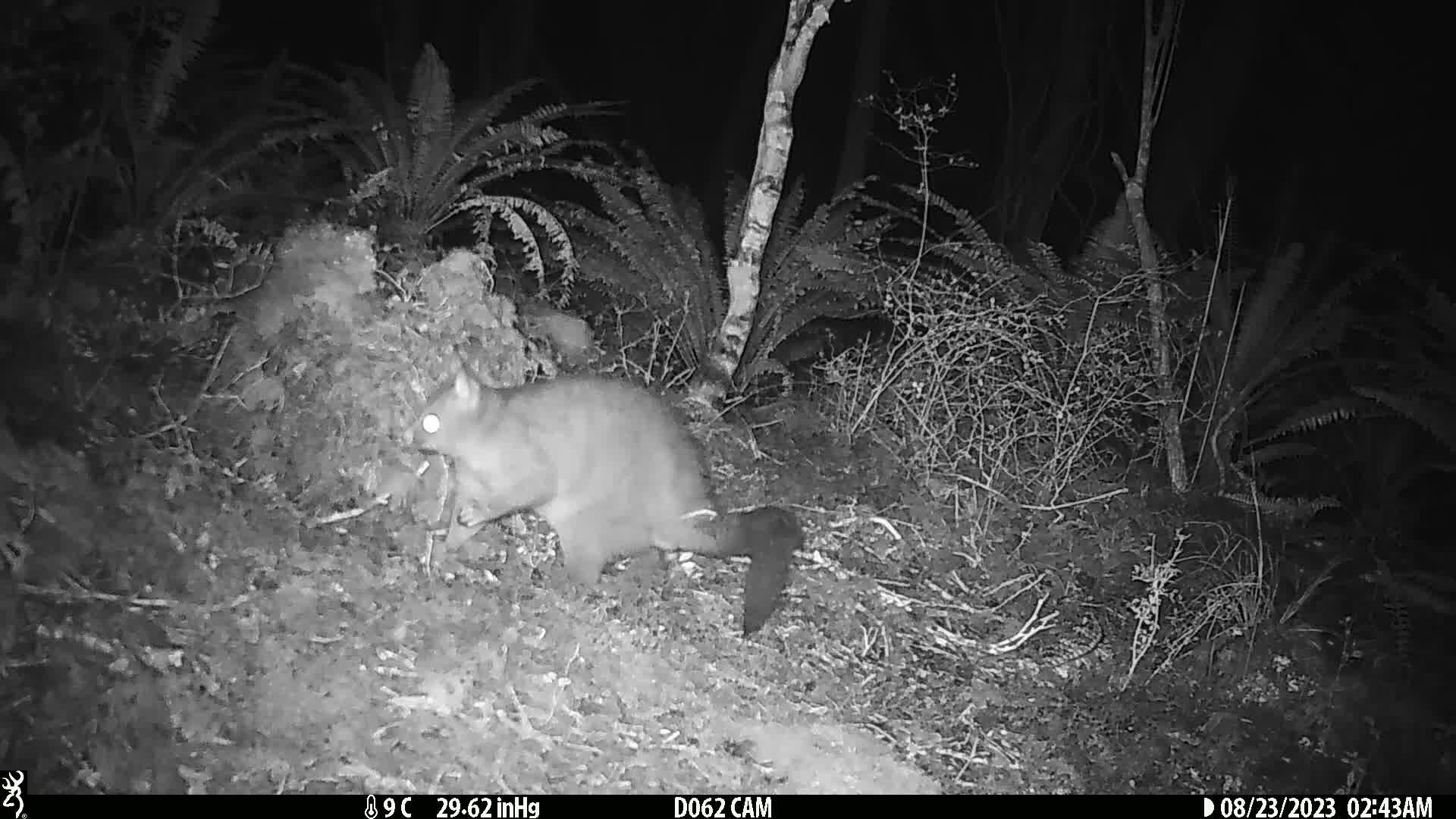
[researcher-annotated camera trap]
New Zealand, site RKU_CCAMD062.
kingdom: Animalia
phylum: Chordata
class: Mammalia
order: Diprotodontia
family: Phalangeridae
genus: Trichosurus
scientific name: Trichosurus vulpecula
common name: common brushtail possum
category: possum